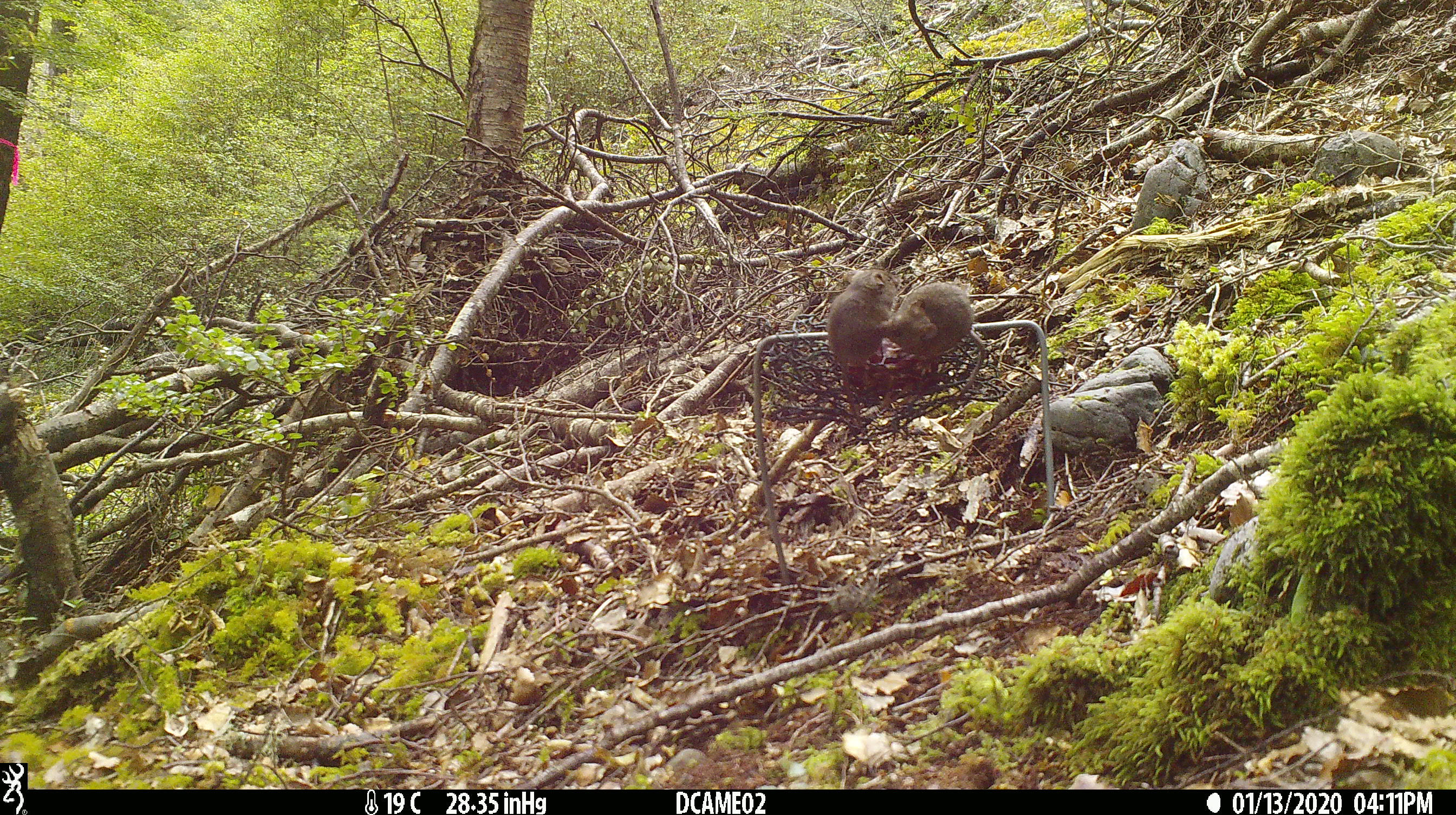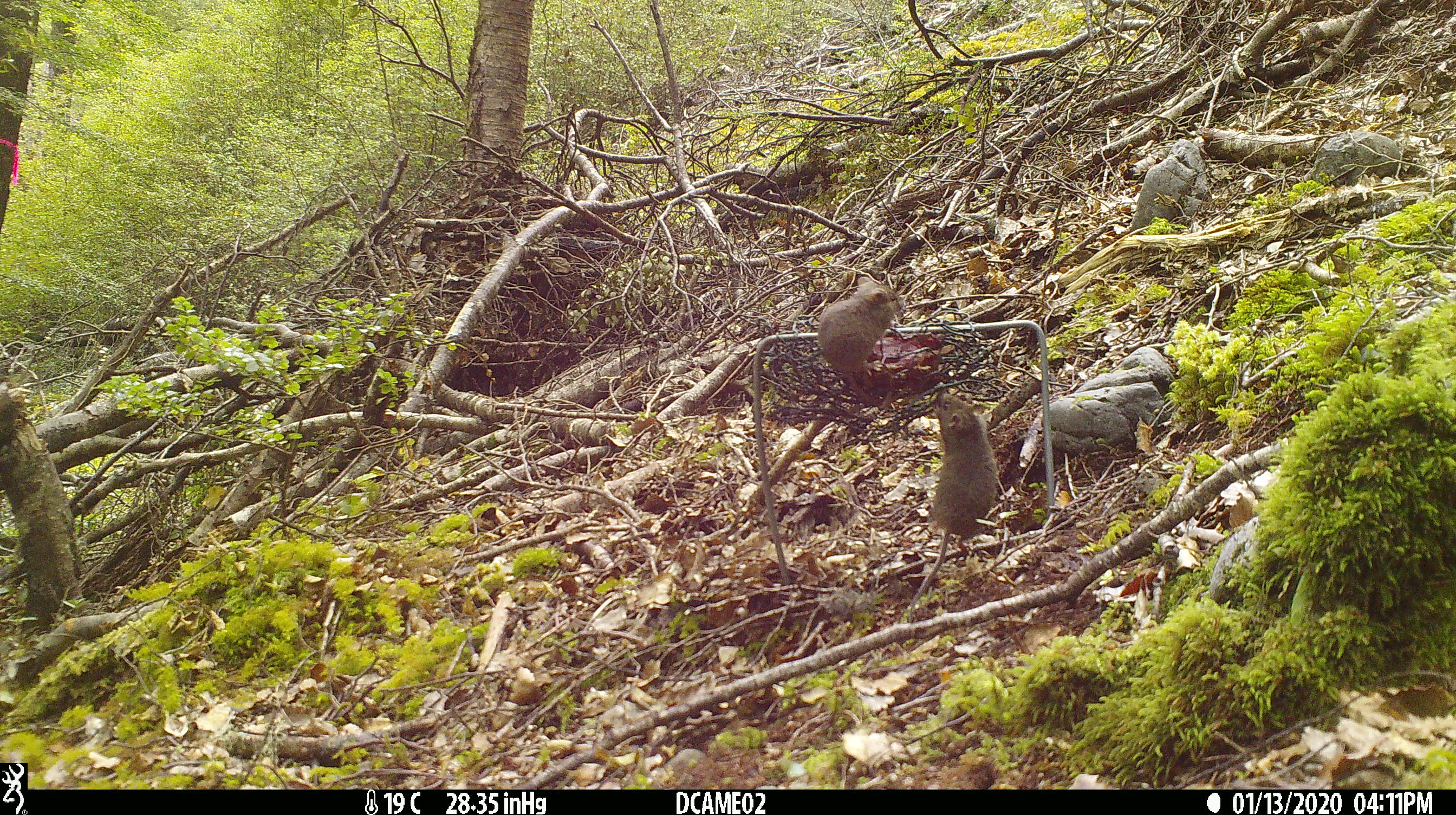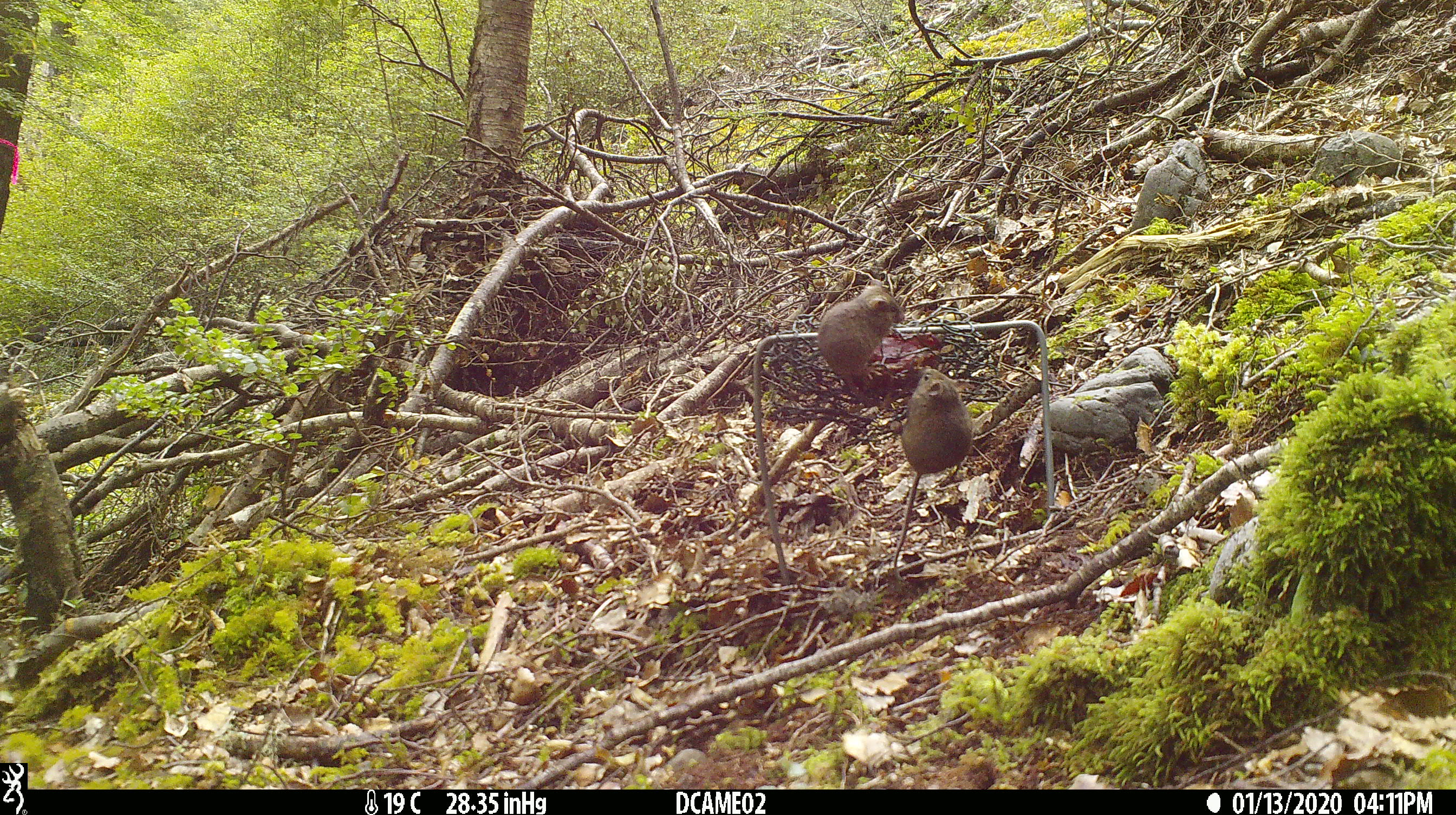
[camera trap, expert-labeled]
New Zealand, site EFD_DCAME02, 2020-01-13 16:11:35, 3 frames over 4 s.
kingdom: Animalia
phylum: Chordata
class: Mammalia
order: Rodentia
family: Muridae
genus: Mus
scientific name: Mus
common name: mouse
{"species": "mouse (Mus)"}